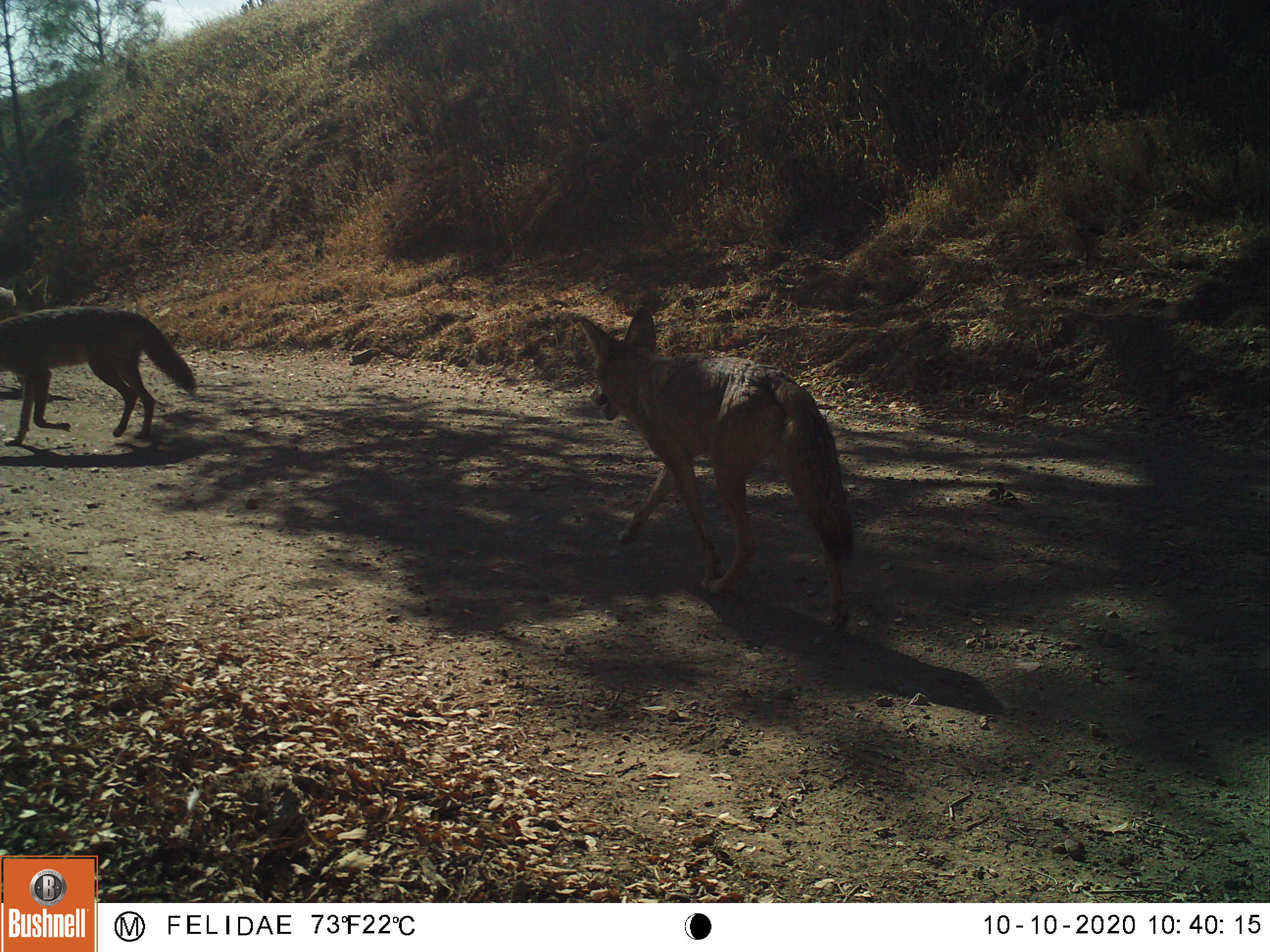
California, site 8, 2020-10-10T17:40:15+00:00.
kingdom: Animalia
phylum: Chordata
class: Mammalia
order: Carnivora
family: Canidae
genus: Canis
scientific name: Canis latrans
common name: coyote